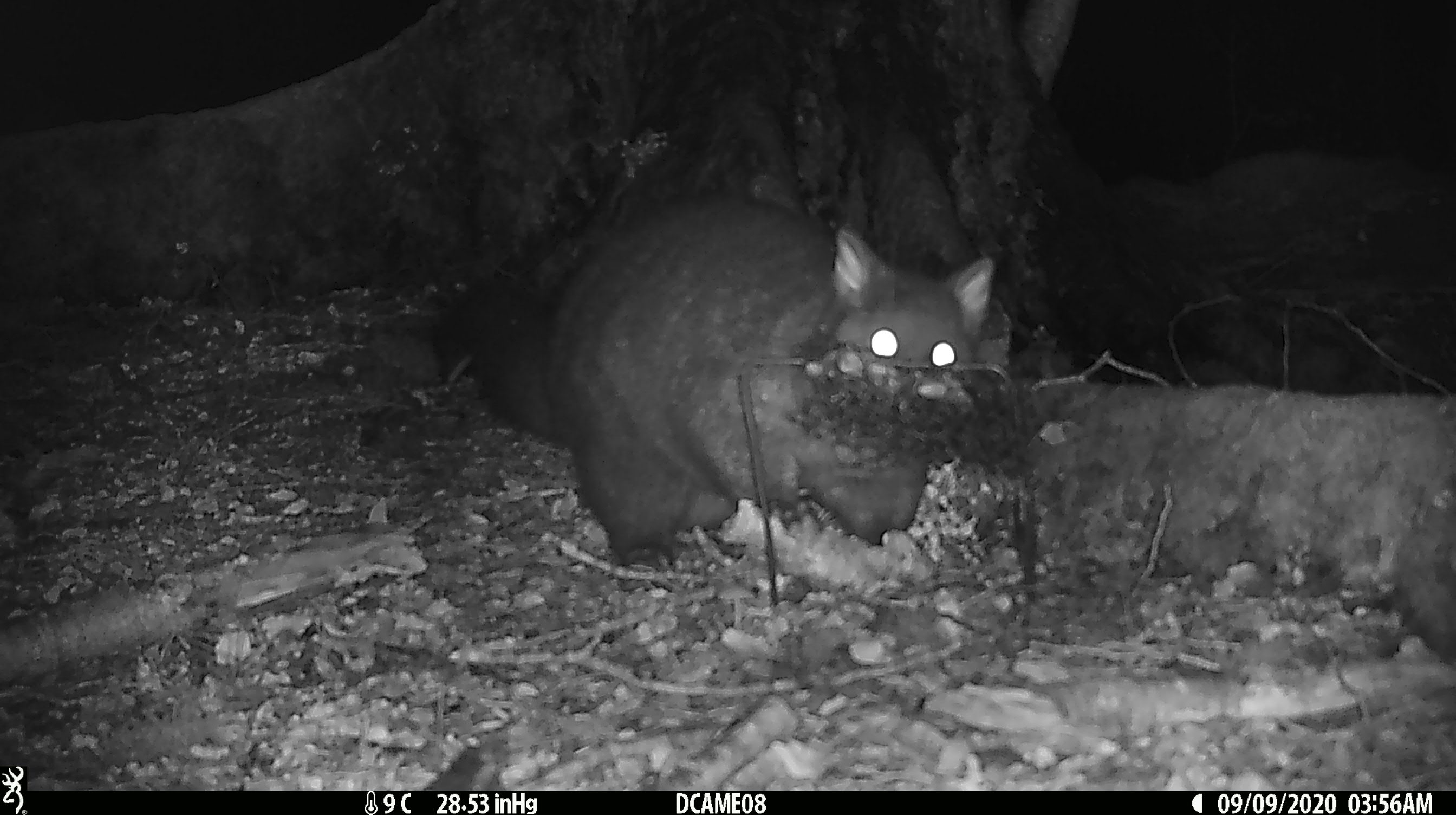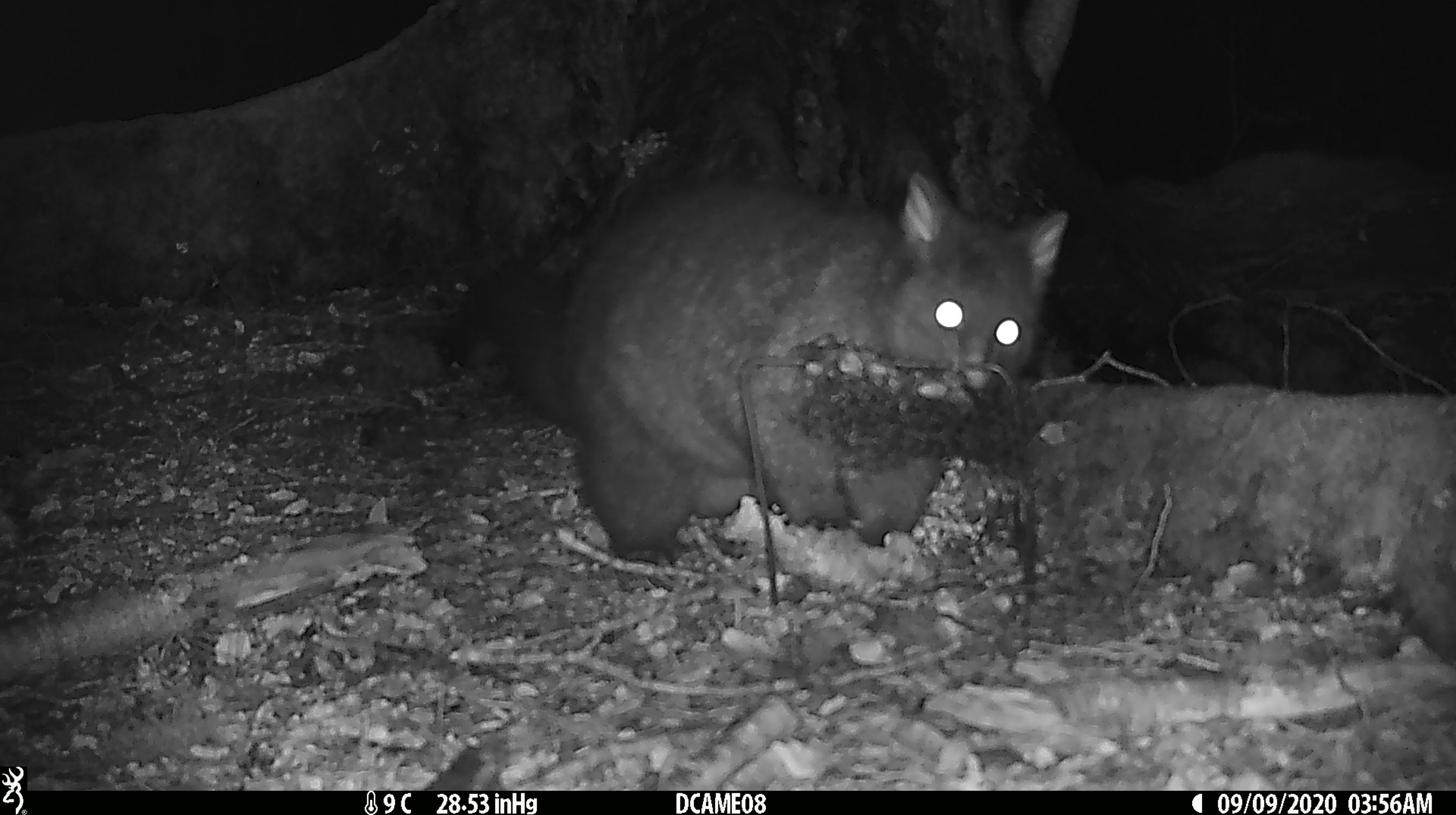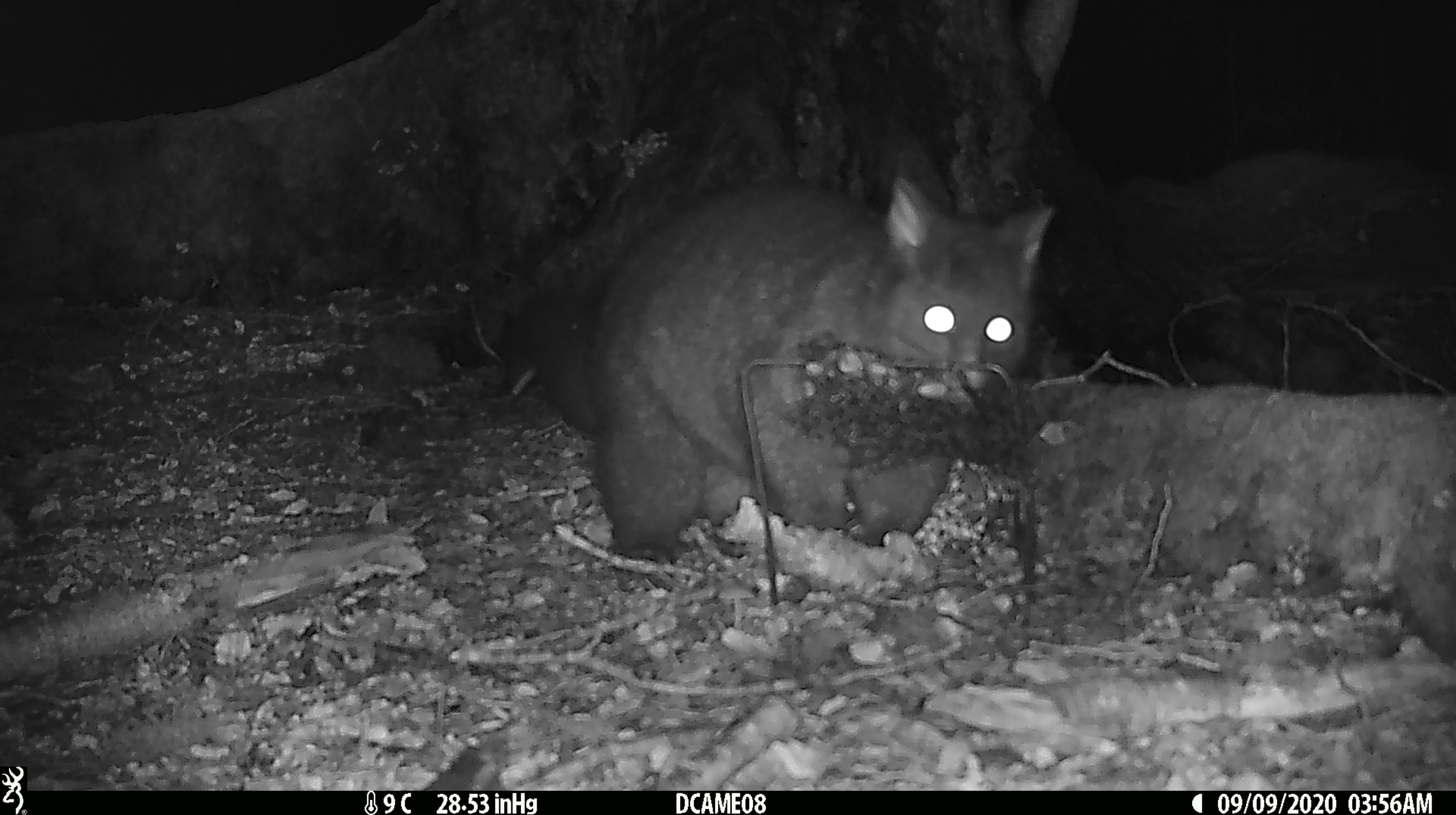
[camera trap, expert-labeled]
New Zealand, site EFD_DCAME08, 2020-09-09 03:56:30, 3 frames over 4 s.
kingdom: Animalia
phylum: Chordata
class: Mammalia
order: Diprotodontia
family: Phalangeridae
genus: Trichosurus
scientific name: Trichosurus vulpecula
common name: common brushtail possum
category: possum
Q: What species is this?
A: Possum (common brushtail possum) (Trichosurus vulpecula).